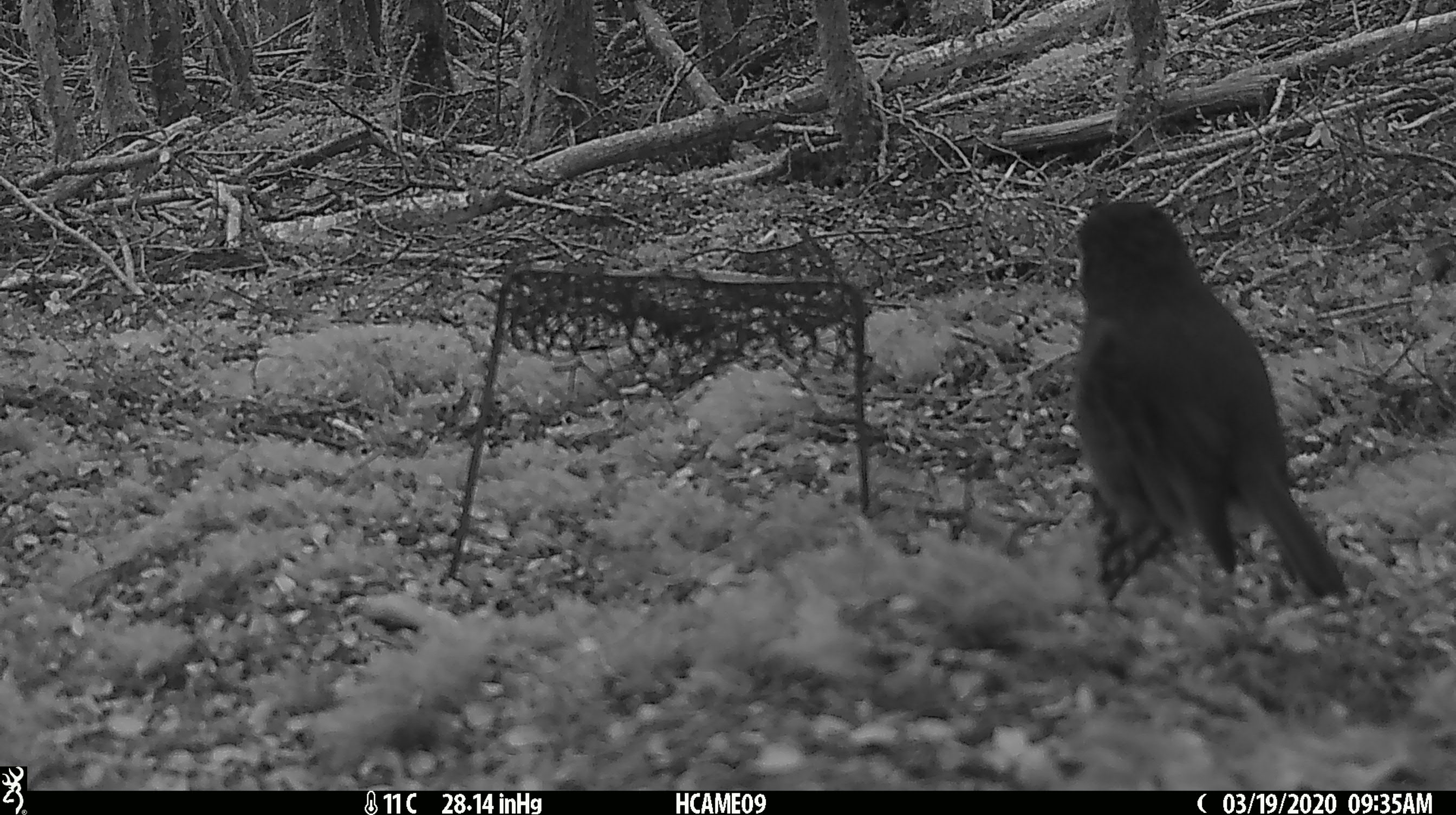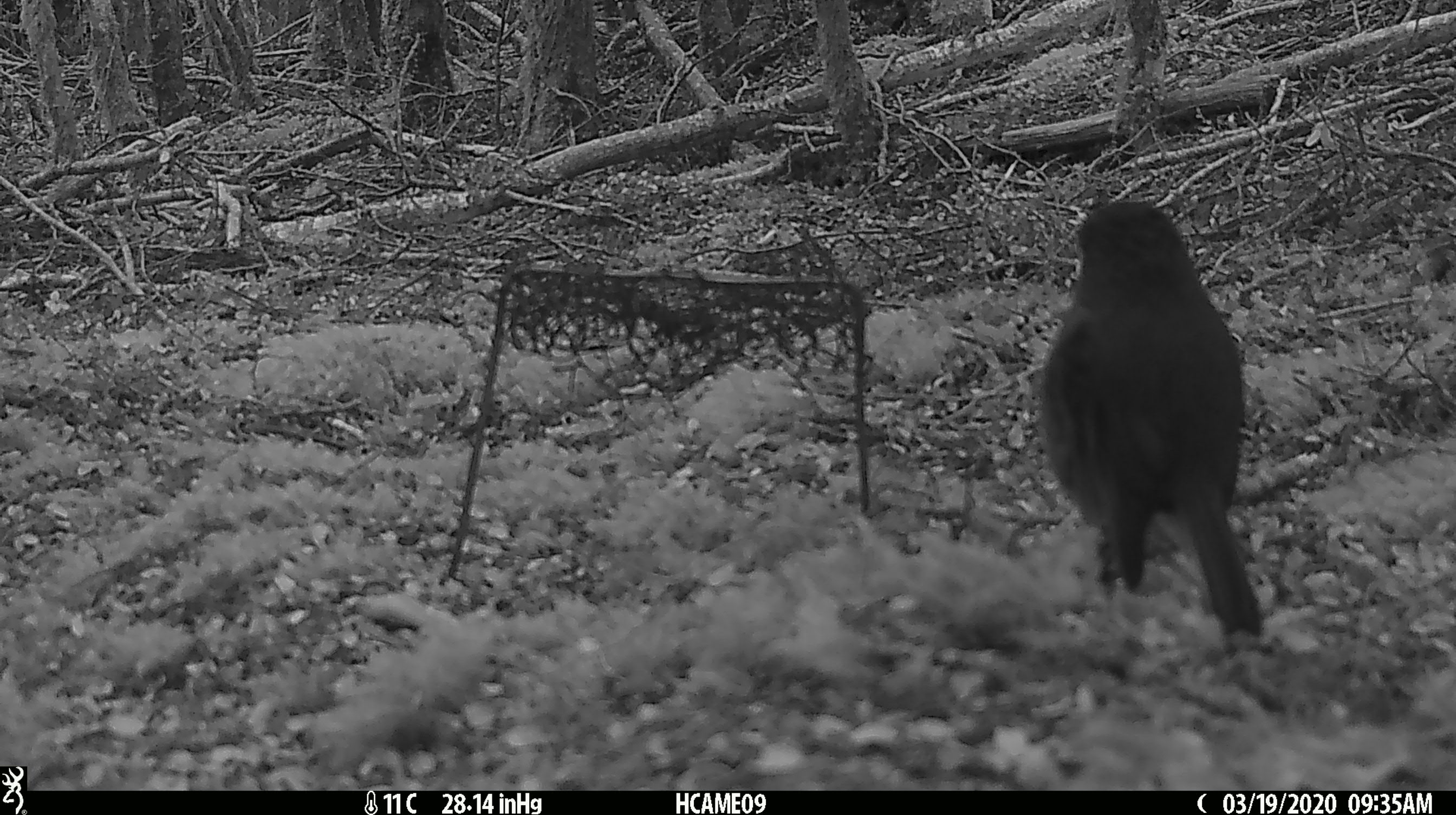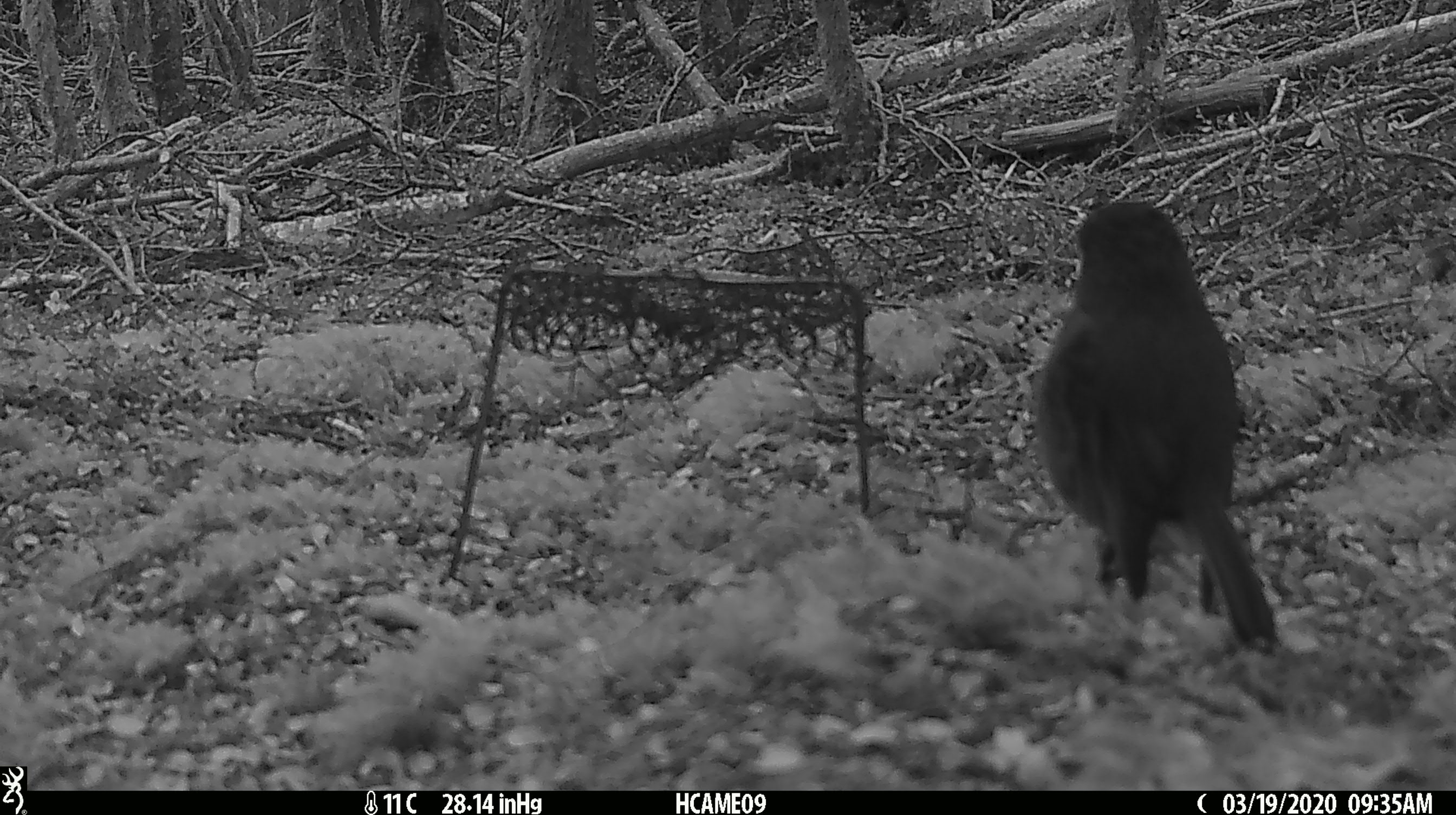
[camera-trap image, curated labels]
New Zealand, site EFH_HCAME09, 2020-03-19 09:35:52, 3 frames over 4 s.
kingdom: Animalia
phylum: Chordata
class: Aves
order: Passeriformes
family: Petroicidae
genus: Petroica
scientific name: Petroica australis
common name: new zealand robin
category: robin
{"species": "robin (new zealand robin) (Petroica australis)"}